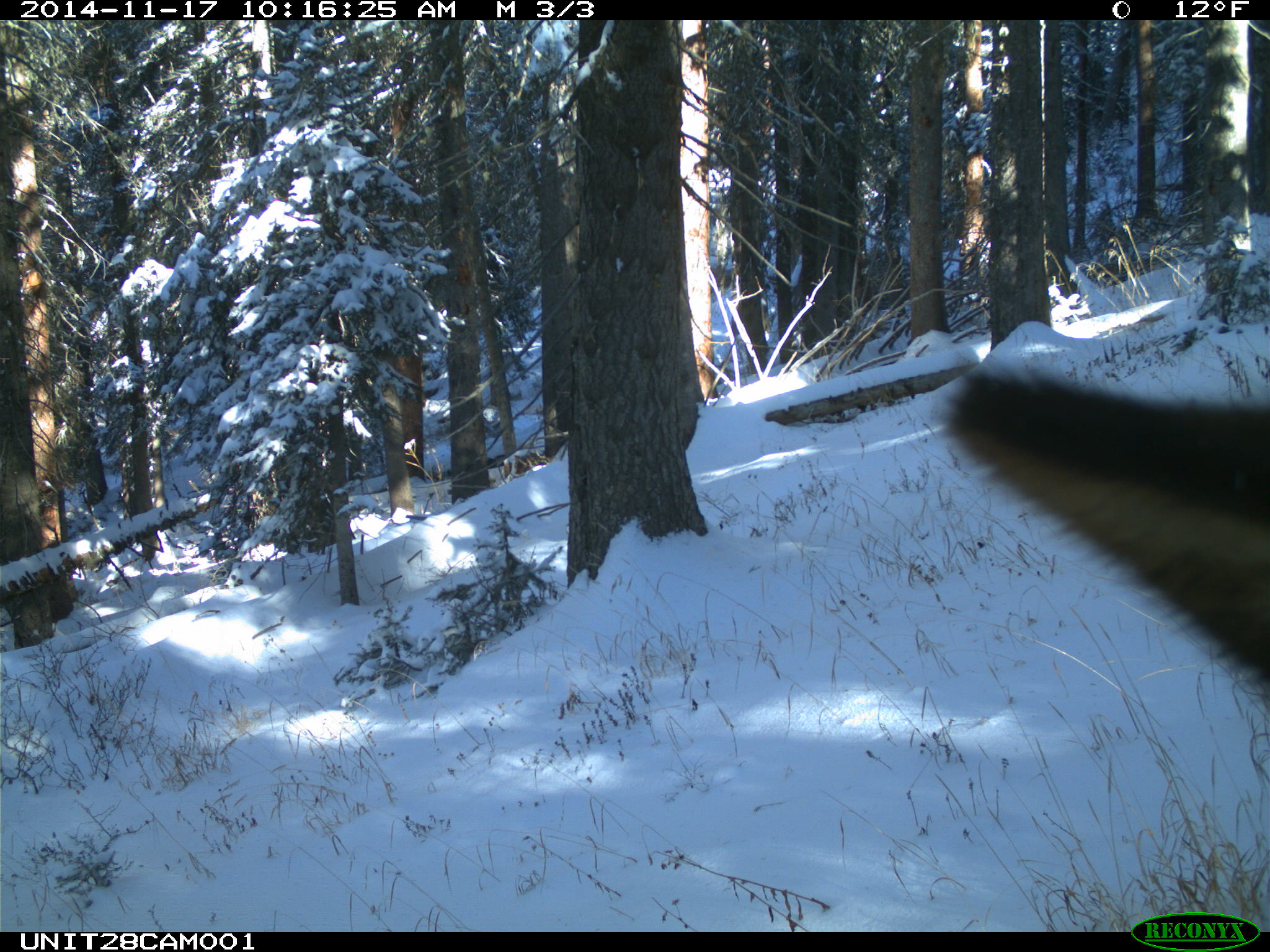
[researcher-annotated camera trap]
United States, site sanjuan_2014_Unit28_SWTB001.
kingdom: Animalia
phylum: Chordata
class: Mammalia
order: Artiodactyla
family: Cervidae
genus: Cervus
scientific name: Cervus elaphus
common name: red deer